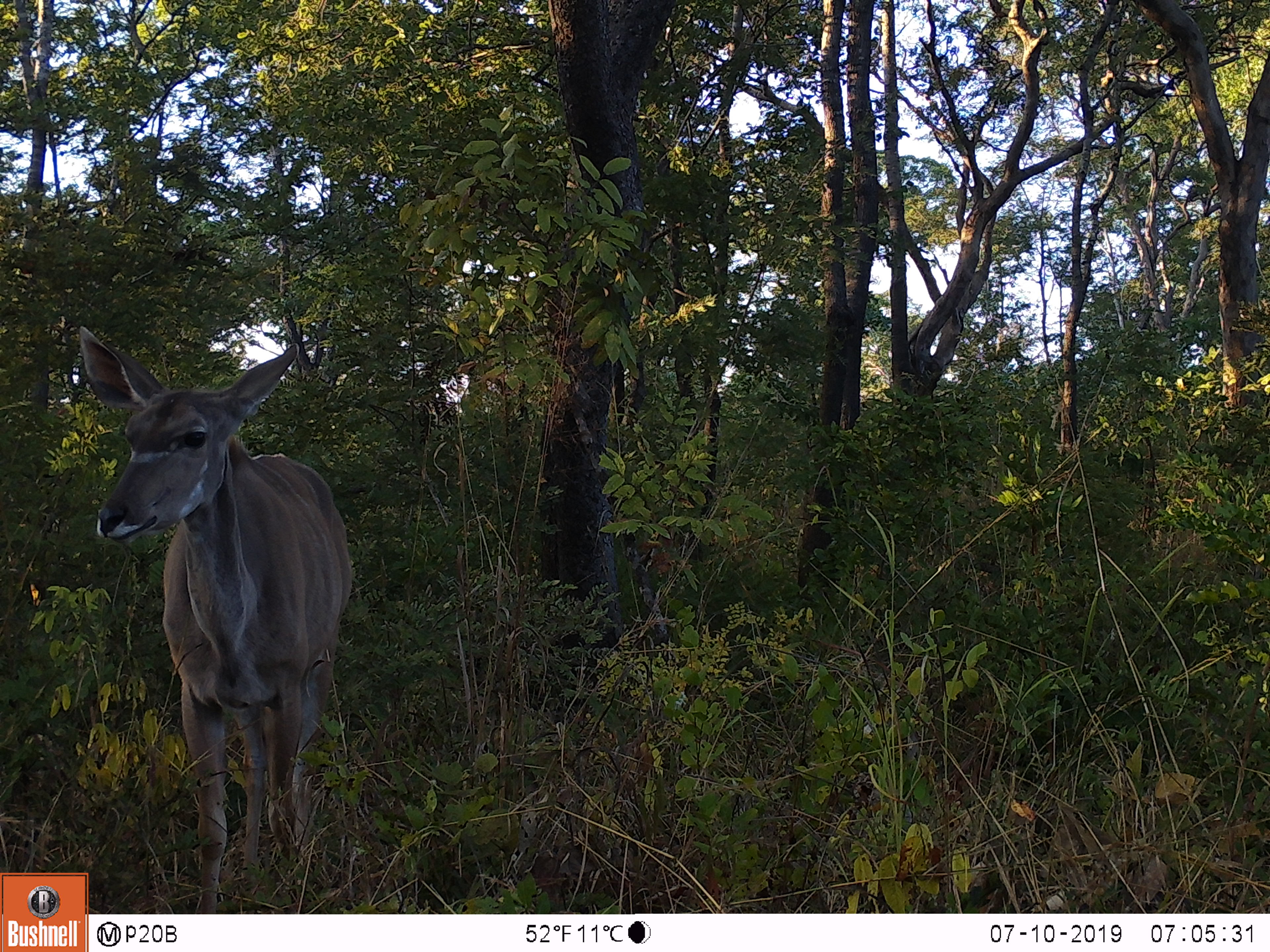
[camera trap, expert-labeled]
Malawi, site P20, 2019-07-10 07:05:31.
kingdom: Animalia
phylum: Chordata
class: Mammalia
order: Artiodactyla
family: Bovidae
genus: Tragelaphus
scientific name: Tragelaphus strepsiceros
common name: greater kudu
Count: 1.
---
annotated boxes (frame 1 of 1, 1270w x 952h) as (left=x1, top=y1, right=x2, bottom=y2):
greater kudu: (left=70, top=315, right=362, bottom=869)